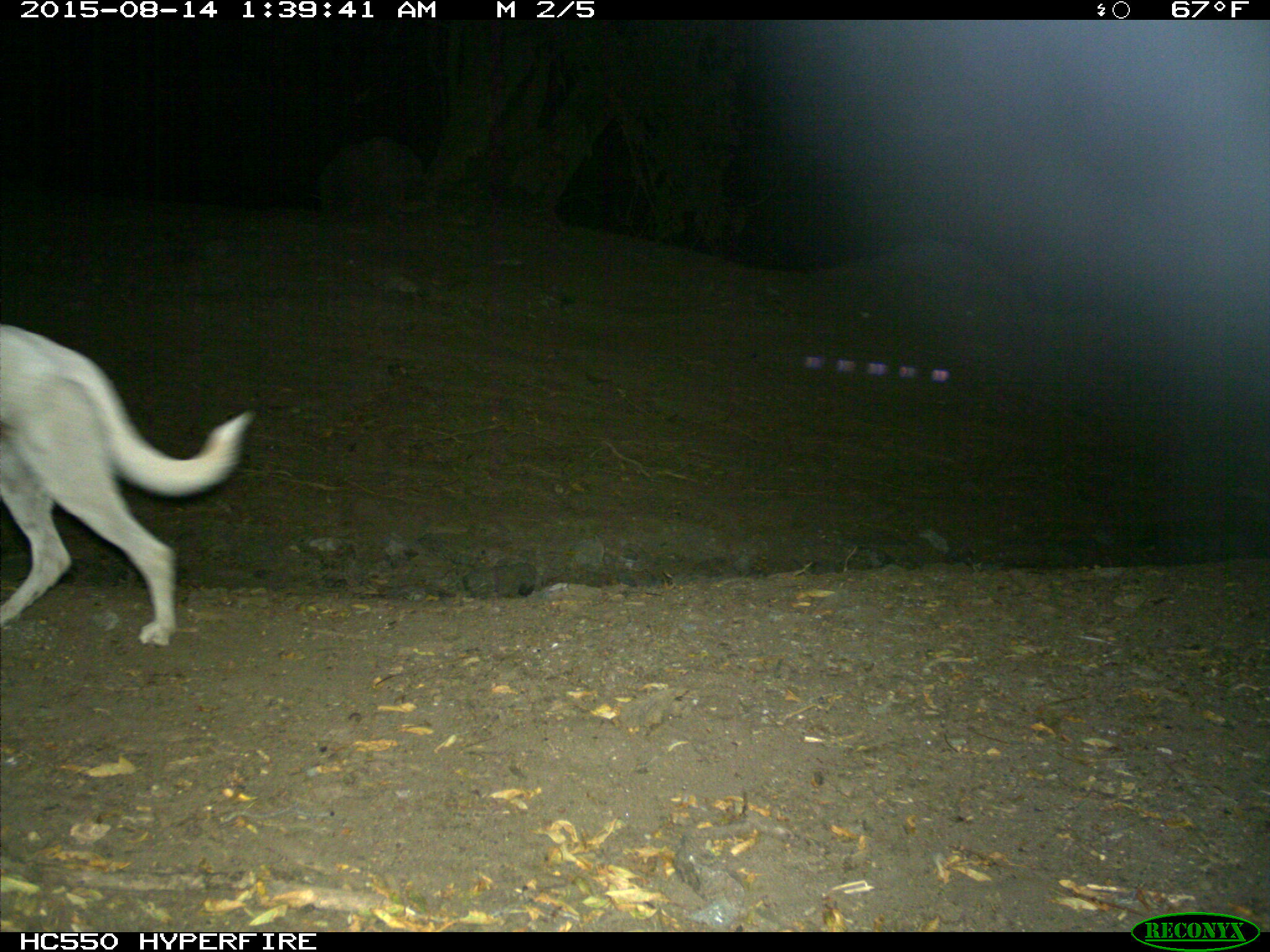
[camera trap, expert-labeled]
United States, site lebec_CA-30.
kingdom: Animalia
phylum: Chordata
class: Mammalia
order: Carnivora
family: Canidae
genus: Canis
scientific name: Canis familiaris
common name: domestic dog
Canis familiaris (domestic dog).